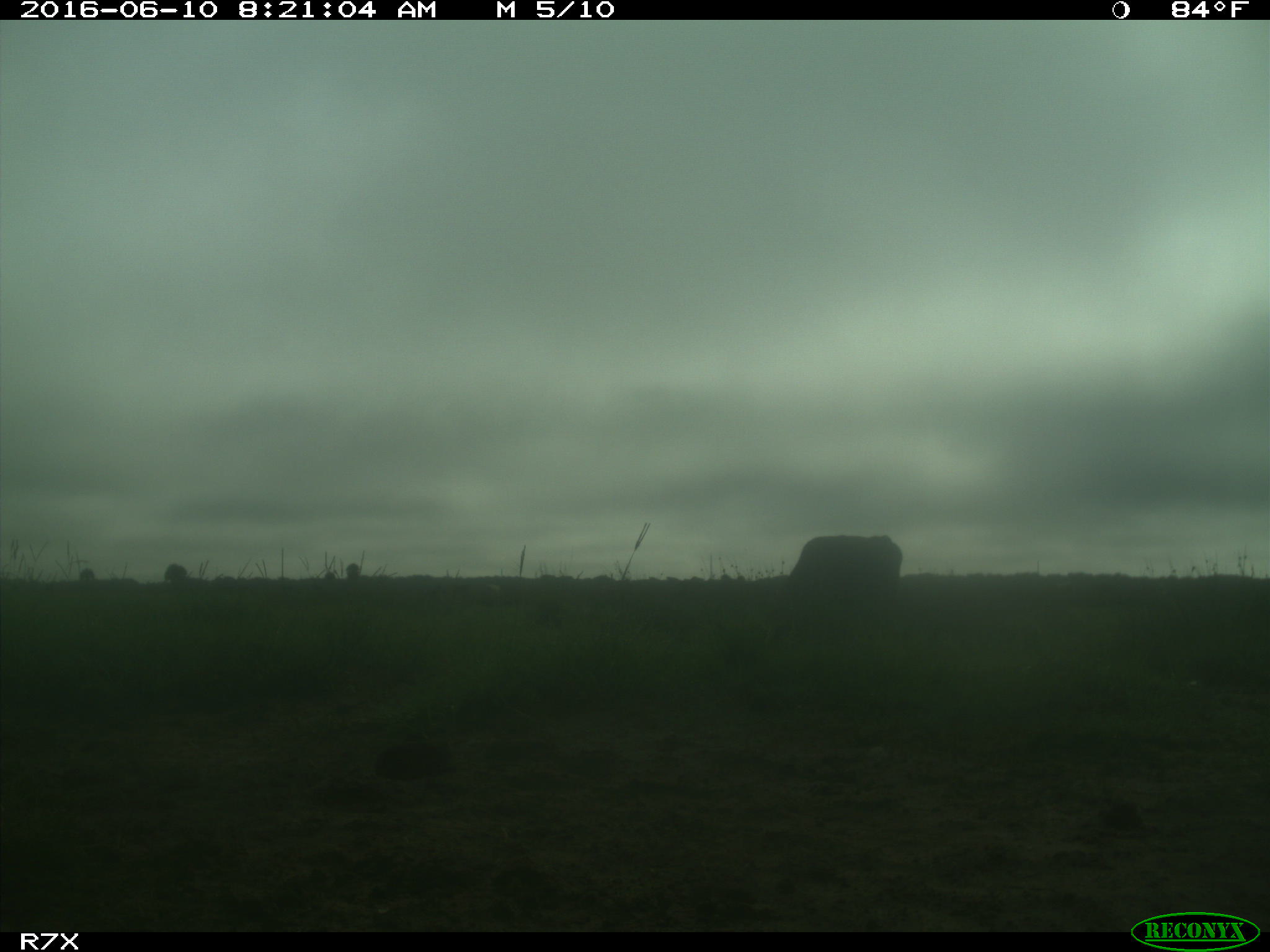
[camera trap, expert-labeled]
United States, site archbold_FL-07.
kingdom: Animalia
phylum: Chordata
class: Mammalia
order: Artiodactyla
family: Bovidae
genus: Bos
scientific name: Bos taurus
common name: domestic cow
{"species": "Bos taurus (domestic cow)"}